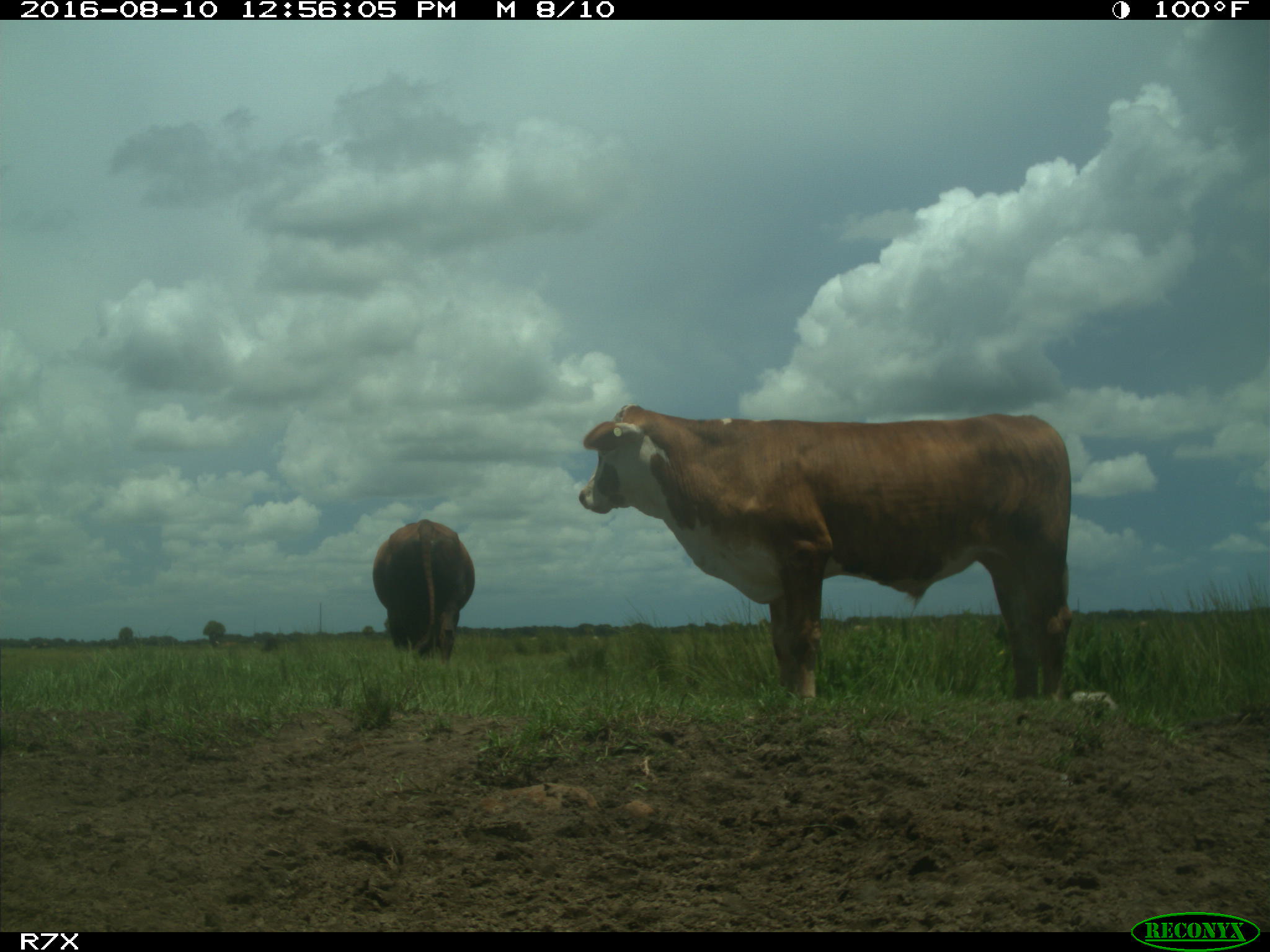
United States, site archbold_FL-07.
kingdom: Animalia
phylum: Chordata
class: Mammalia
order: Artiodactyla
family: Bovidae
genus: Bos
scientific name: Bos taurus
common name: domestic cow